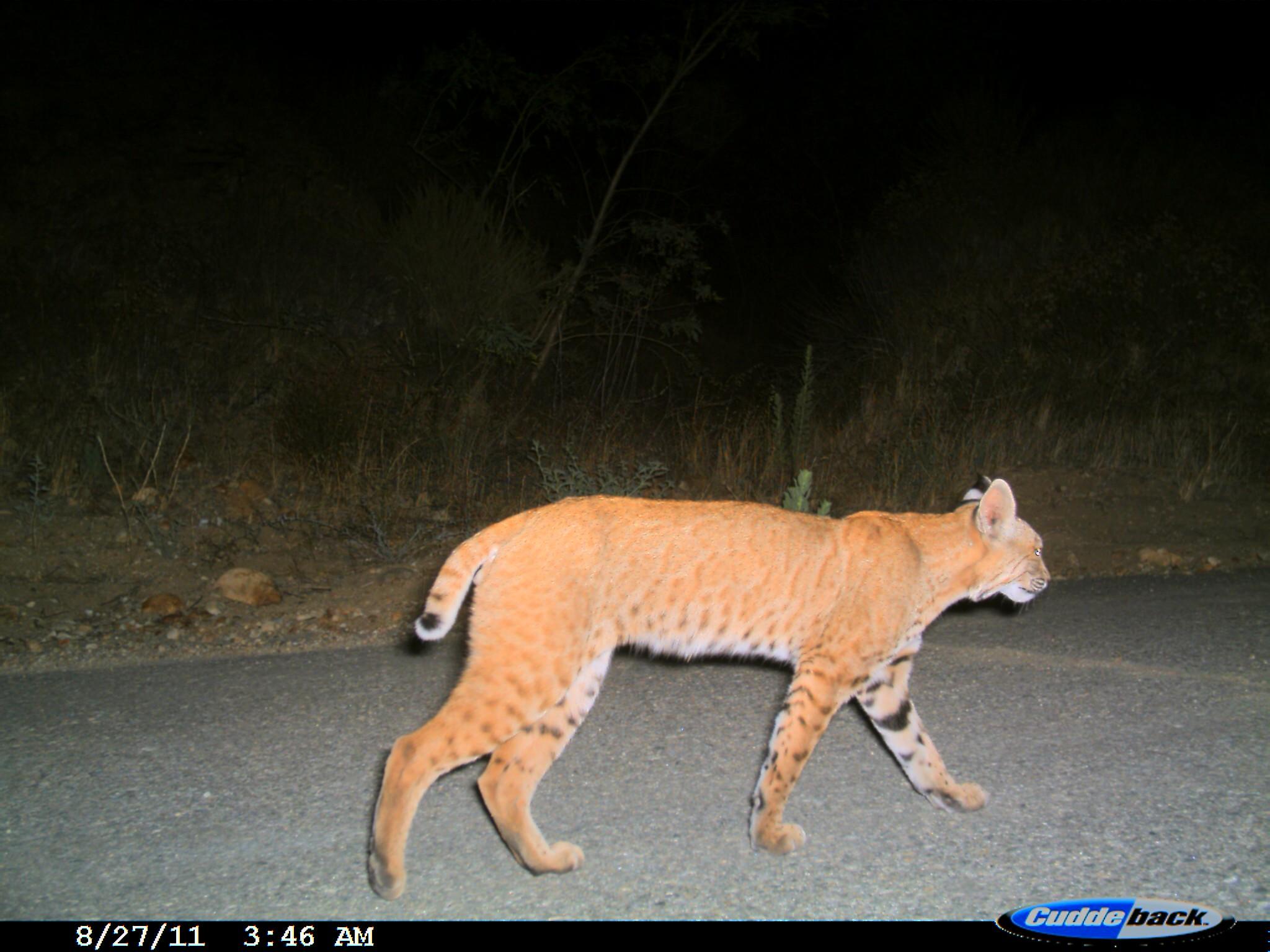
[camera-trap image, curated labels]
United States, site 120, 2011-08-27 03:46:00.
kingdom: Animalia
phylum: Chordata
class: Mammalia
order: Carnivora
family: Felidae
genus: Lynx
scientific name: Lynx rufus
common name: bobcat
Bobcat (Lynx rufus).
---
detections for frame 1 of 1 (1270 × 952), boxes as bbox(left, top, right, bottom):
bobcat: bbox(360, 471, 1054, 908)